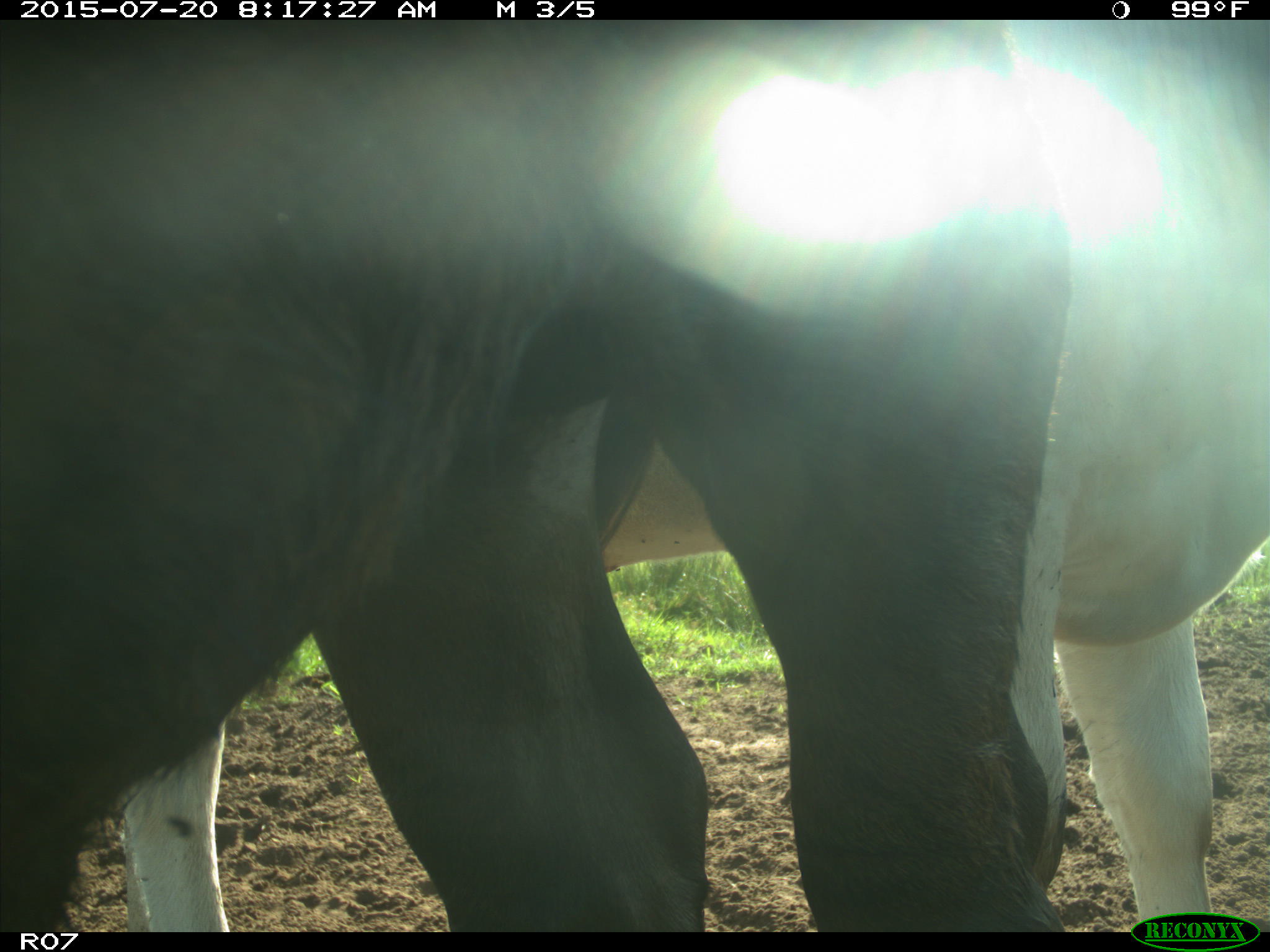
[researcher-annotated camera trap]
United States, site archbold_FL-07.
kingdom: Animalia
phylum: Chordata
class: Mammalia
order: Artiodactyla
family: Bovidae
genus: Bos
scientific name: Bos taurus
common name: domestic cow